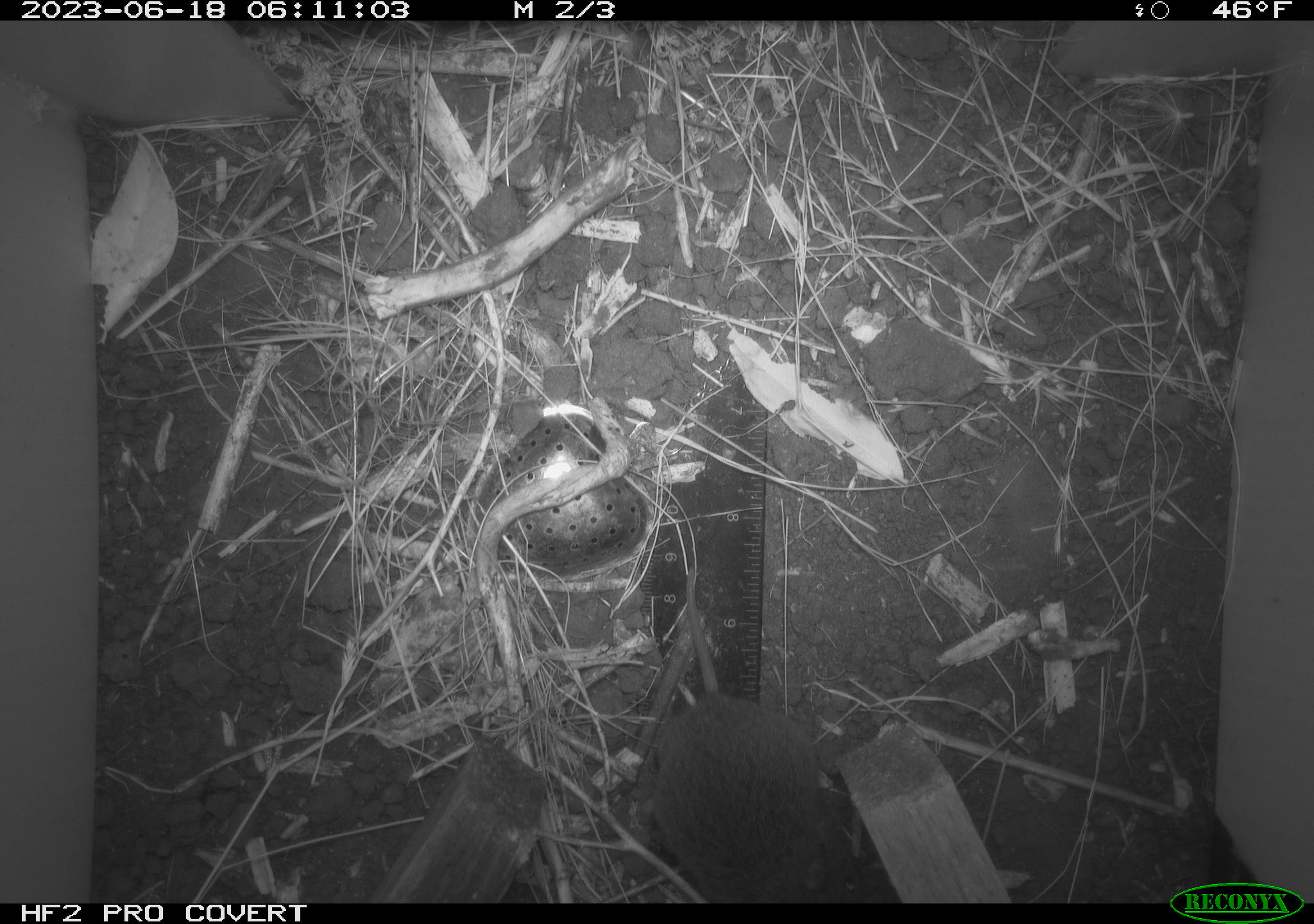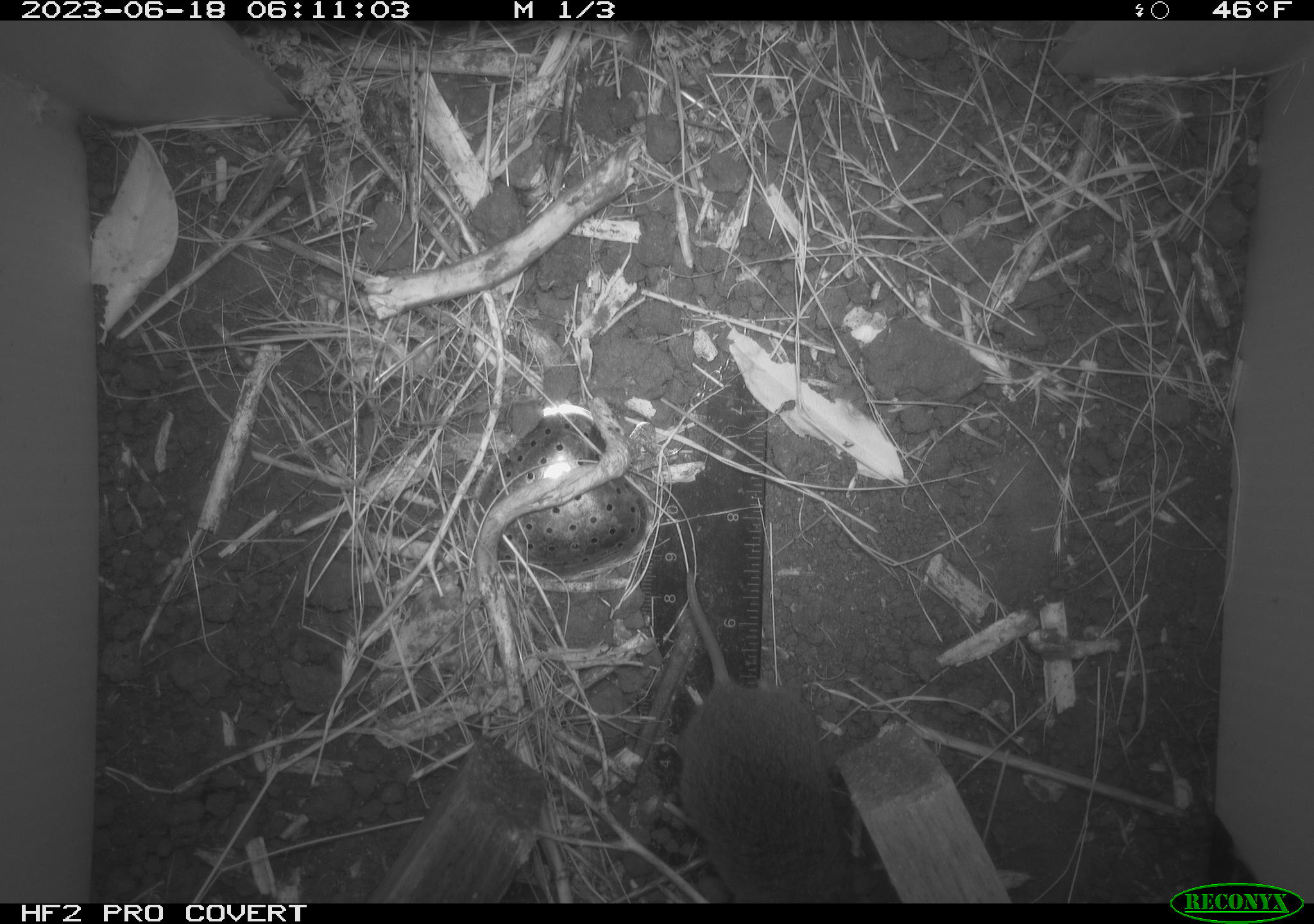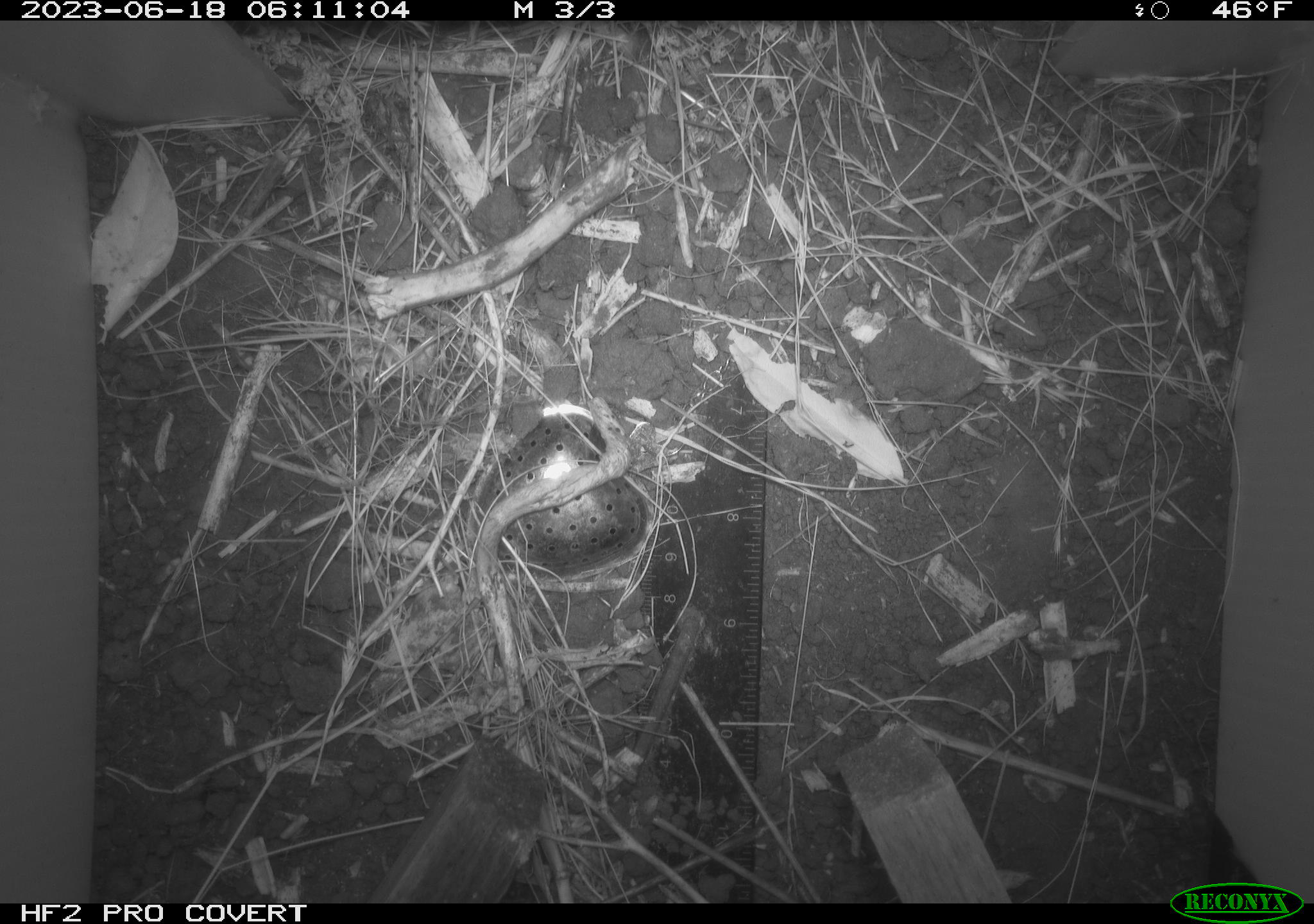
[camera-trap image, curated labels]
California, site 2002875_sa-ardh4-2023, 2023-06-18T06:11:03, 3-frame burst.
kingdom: Animalia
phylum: Chordata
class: Mammalia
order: Rodentia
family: Cricetidae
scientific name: Arvicolinae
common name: voles, lemmings, and muskrats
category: arvicolinae subfamily